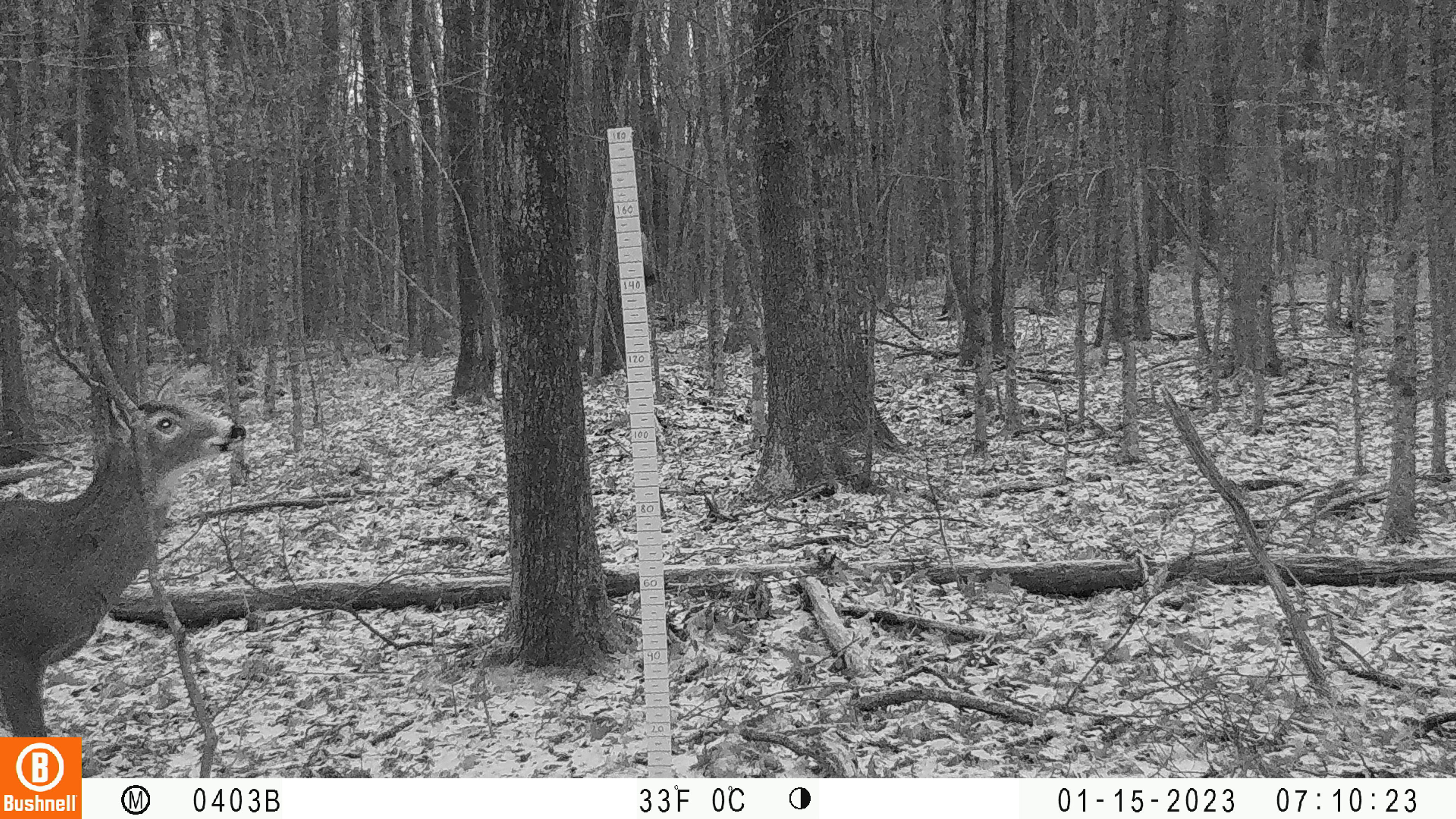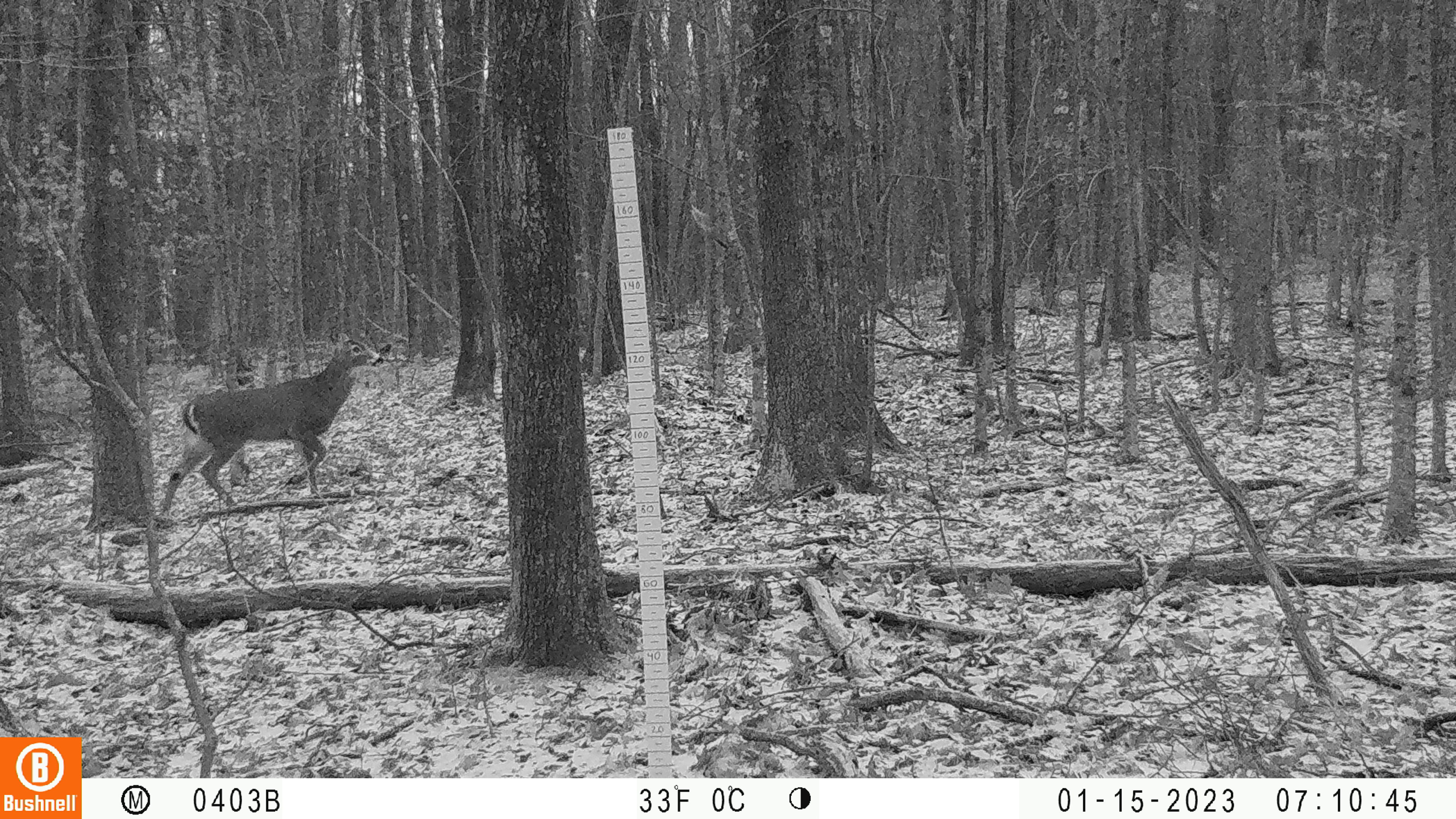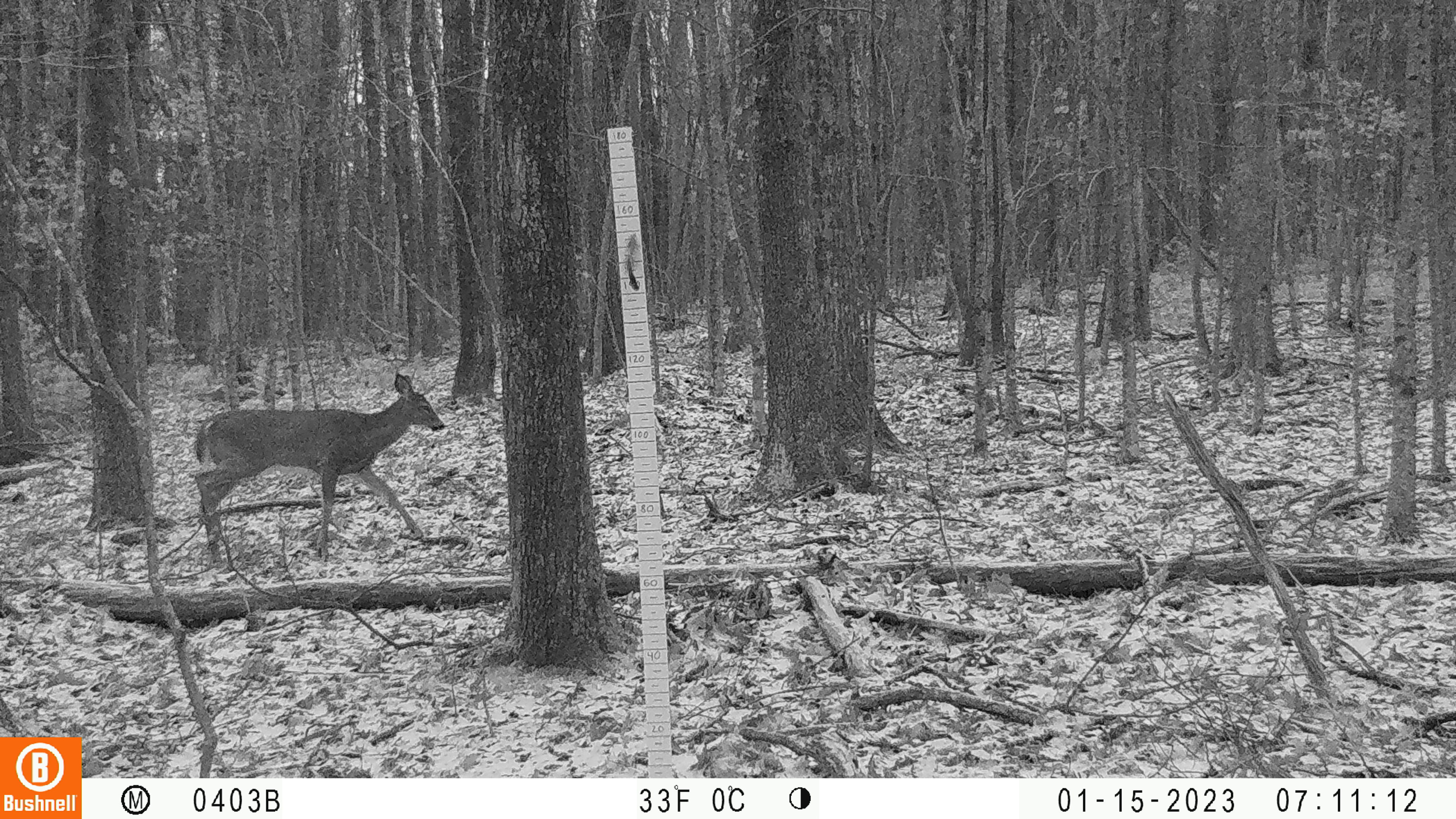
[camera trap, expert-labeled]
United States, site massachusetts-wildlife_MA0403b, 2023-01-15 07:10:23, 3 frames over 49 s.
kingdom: Animalia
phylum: Chordata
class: Mammalia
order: Artiodactyla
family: Cervidae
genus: Odocoileus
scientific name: Odocoileus virginianus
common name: white-tailed deer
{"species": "white-tailed deer (Odocoileus virginianus)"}